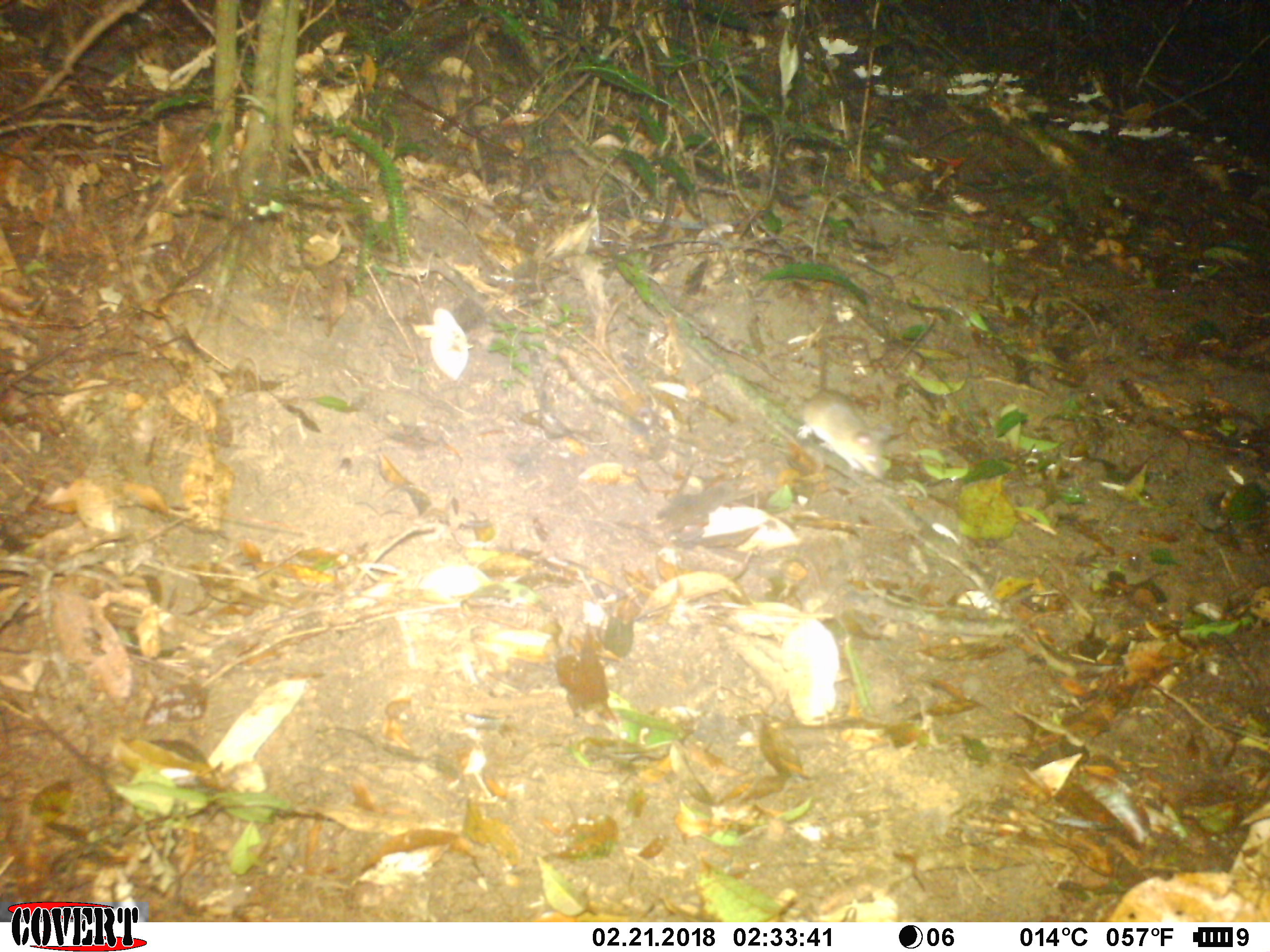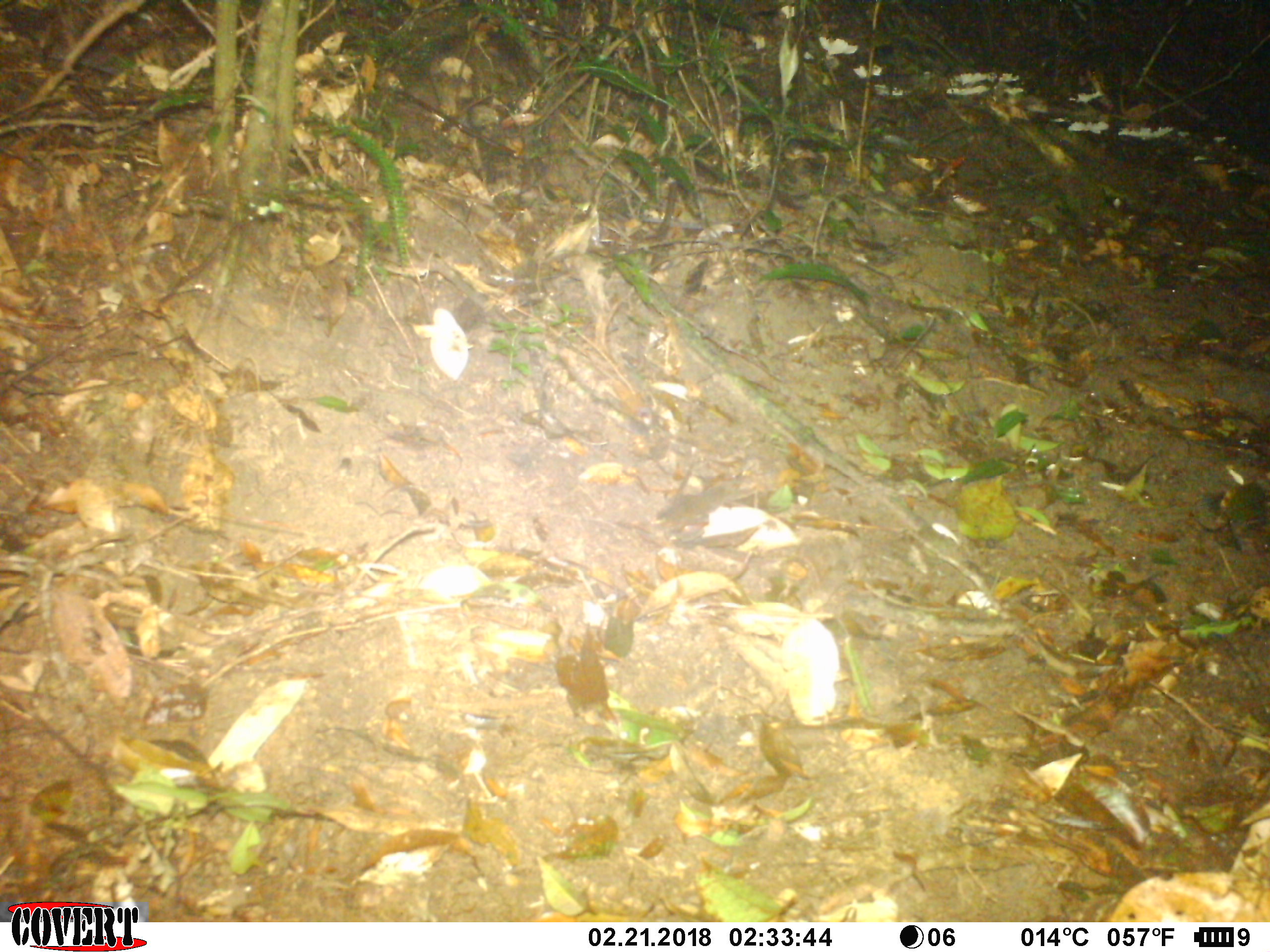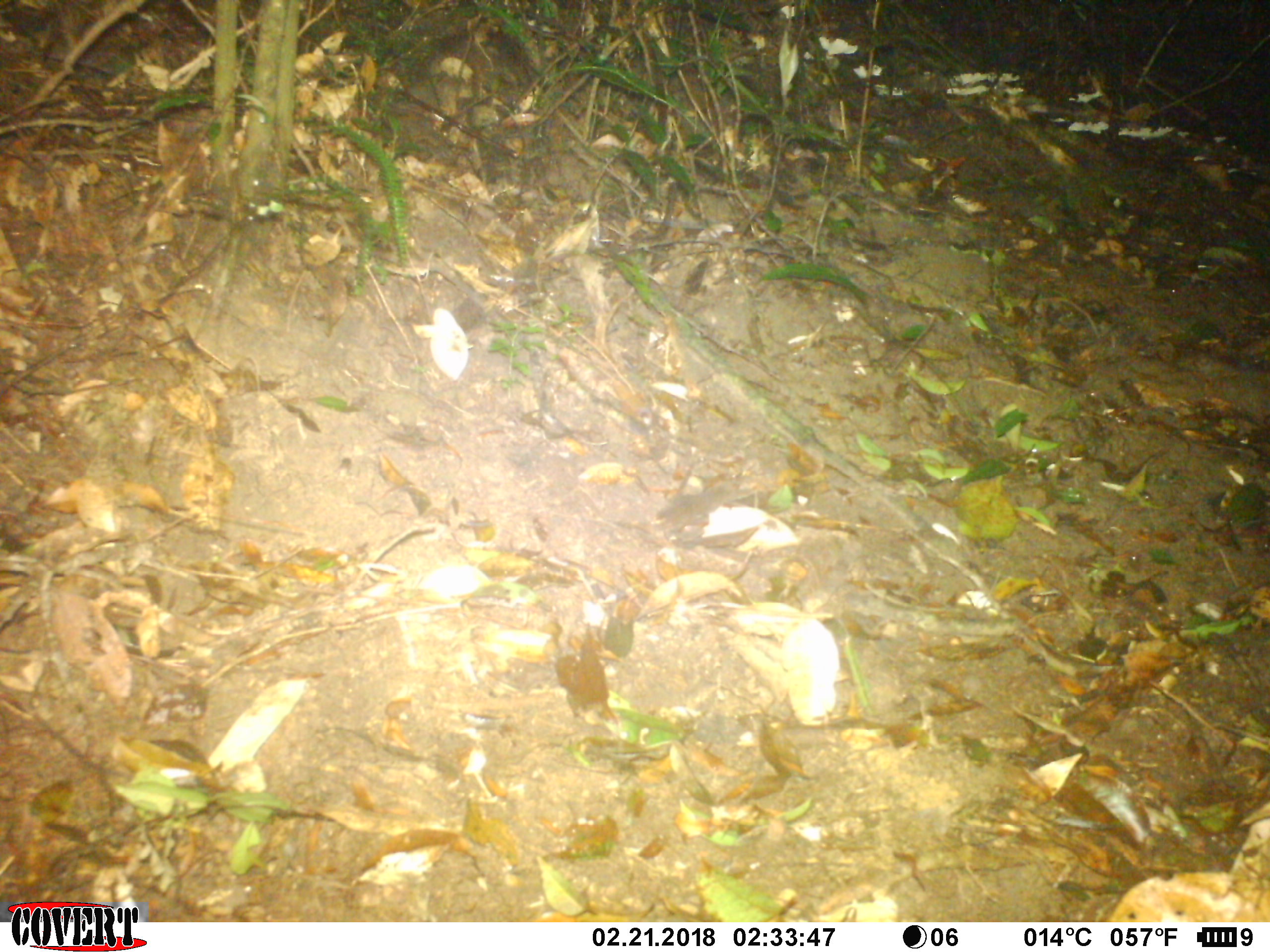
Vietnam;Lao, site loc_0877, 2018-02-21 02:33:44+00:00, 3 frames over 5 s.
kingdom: Animalia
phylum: Chordata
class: Mammalia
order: Rodentia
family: Muridae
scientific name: Muridae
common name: old-world mice and rats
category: unidentified murid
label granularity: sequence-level